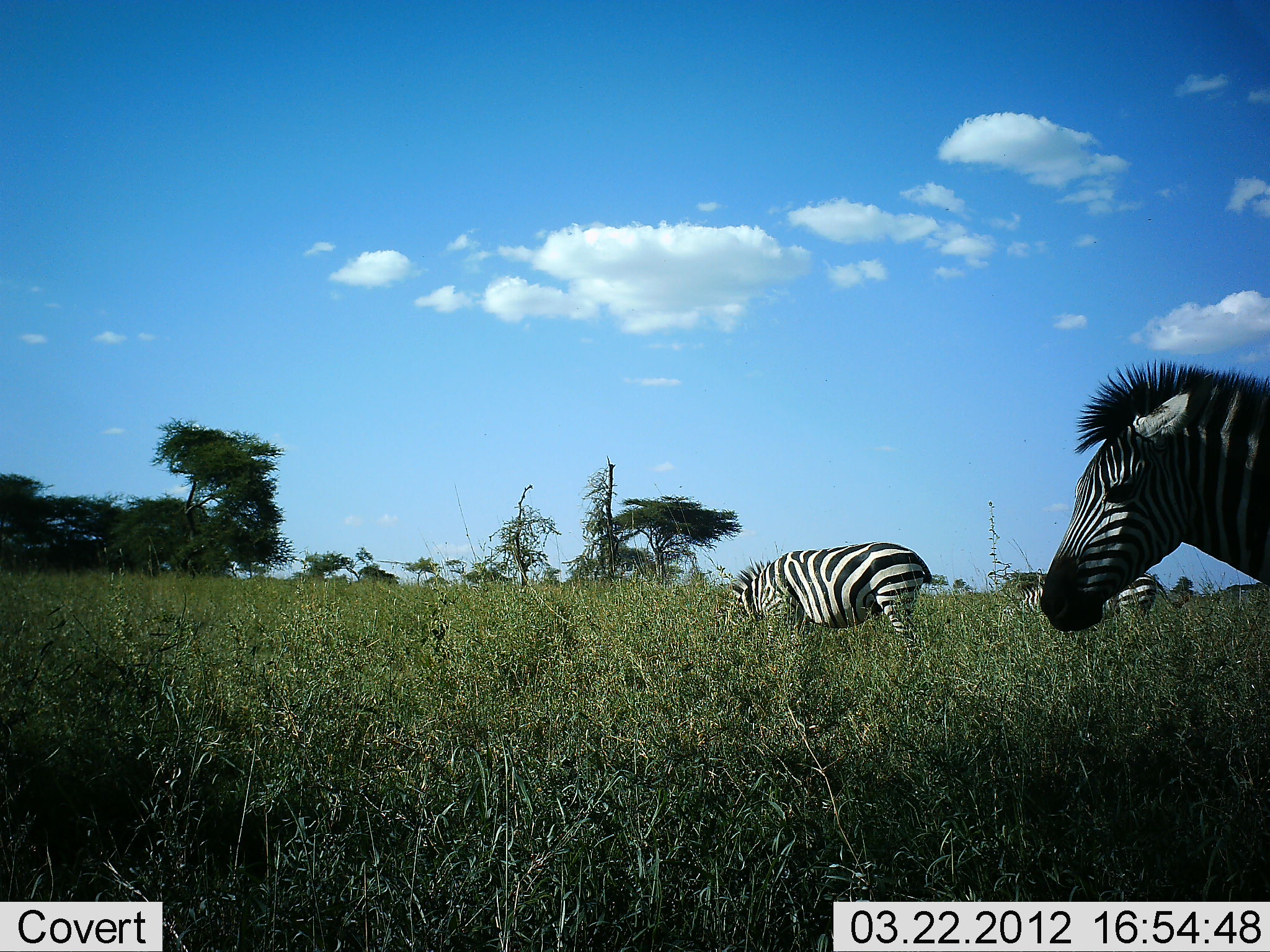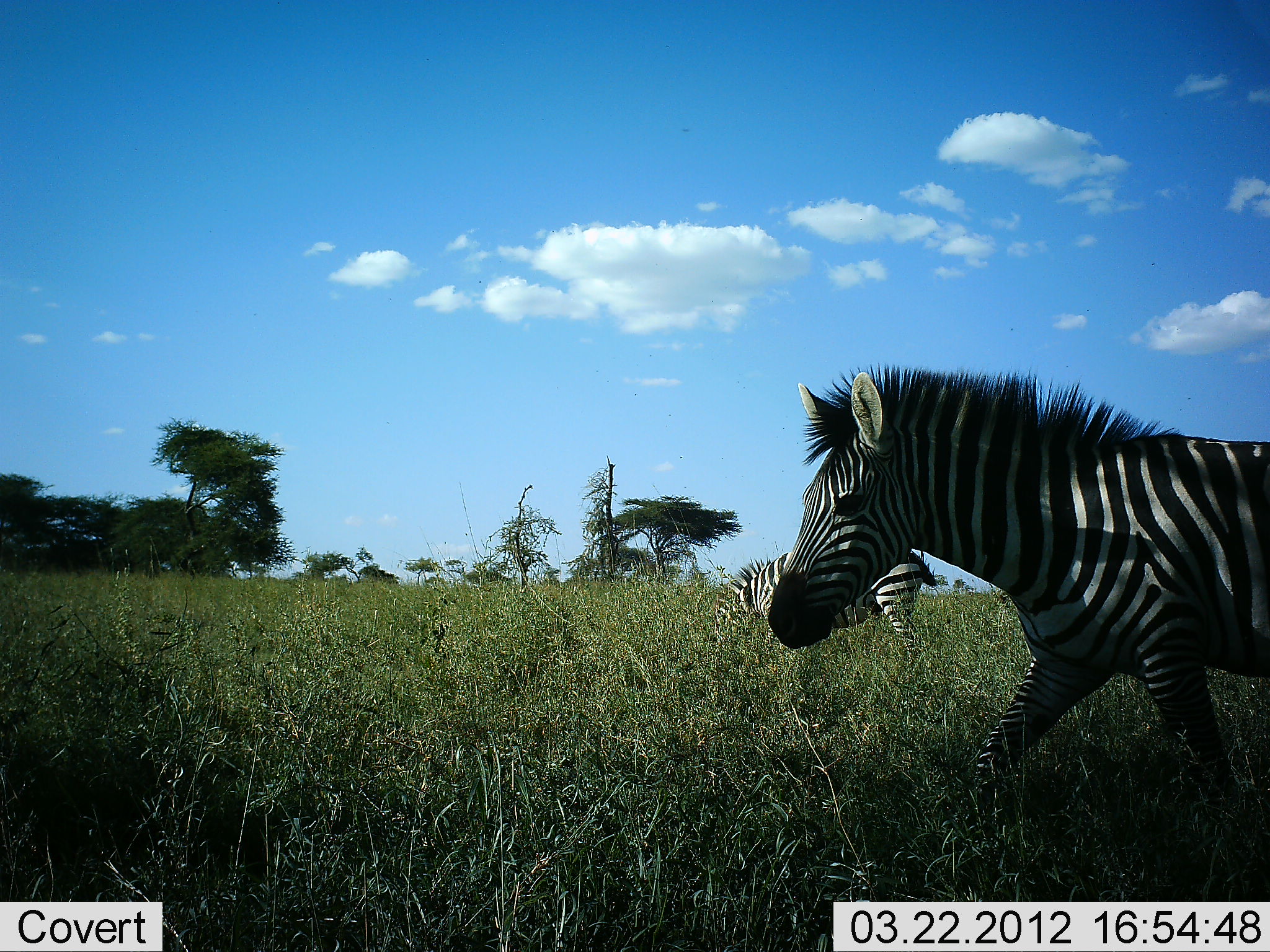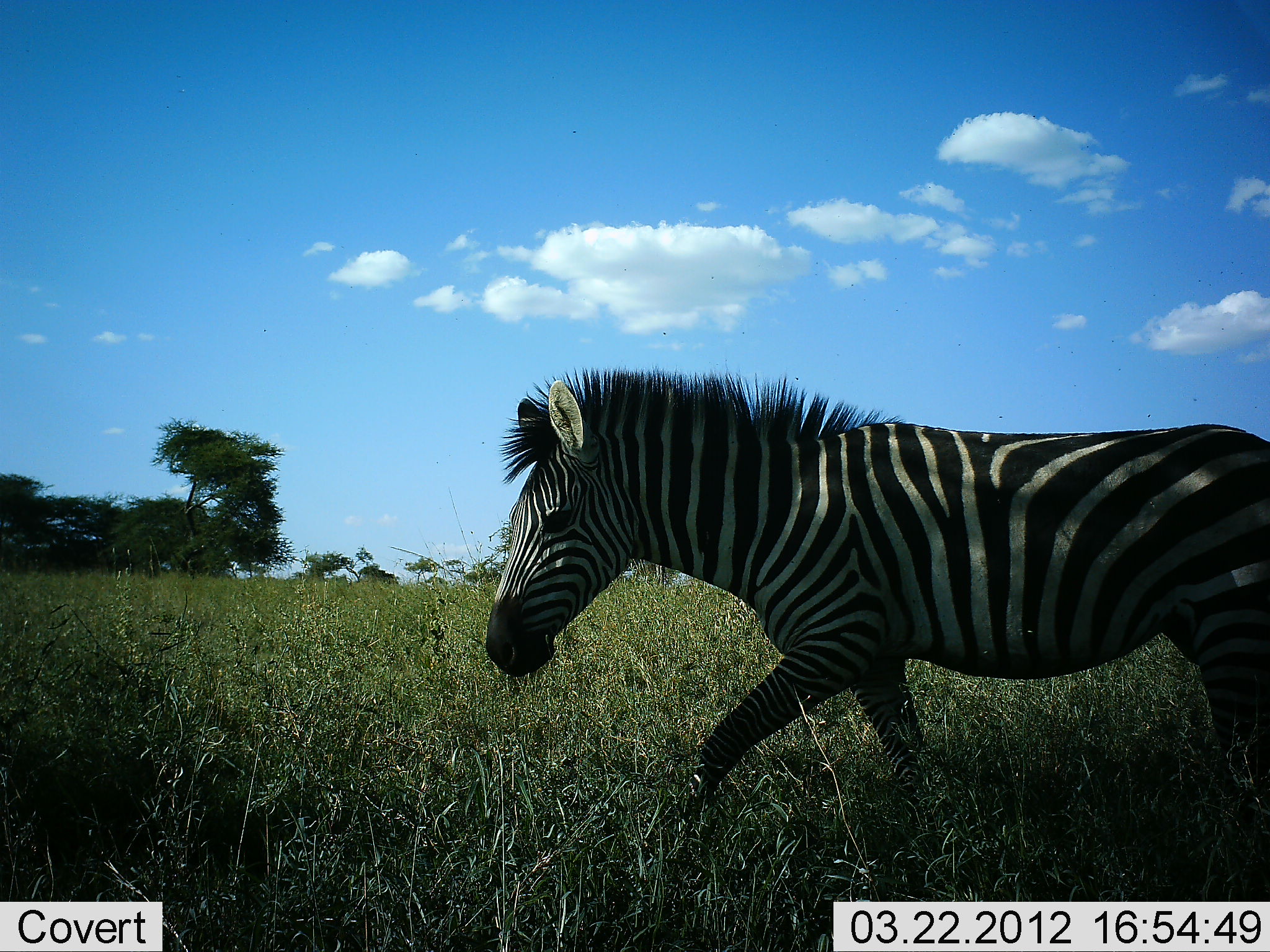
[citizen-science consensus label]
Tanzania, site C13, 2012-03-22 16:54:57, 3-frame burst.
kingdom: Animalia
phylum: Chordata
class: Mammalia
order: Perissodactyla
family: Equidae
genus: Equus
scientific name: Equus quagga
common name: plains zebra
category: zebra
Zebra (plains zebra) (Equus quagga), count 3. Behavior (volunteer vote fractions): standing 37%, resting 0%, moving 100%, interacting 0%. Young present (vote fraction): 0%. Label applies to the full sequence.